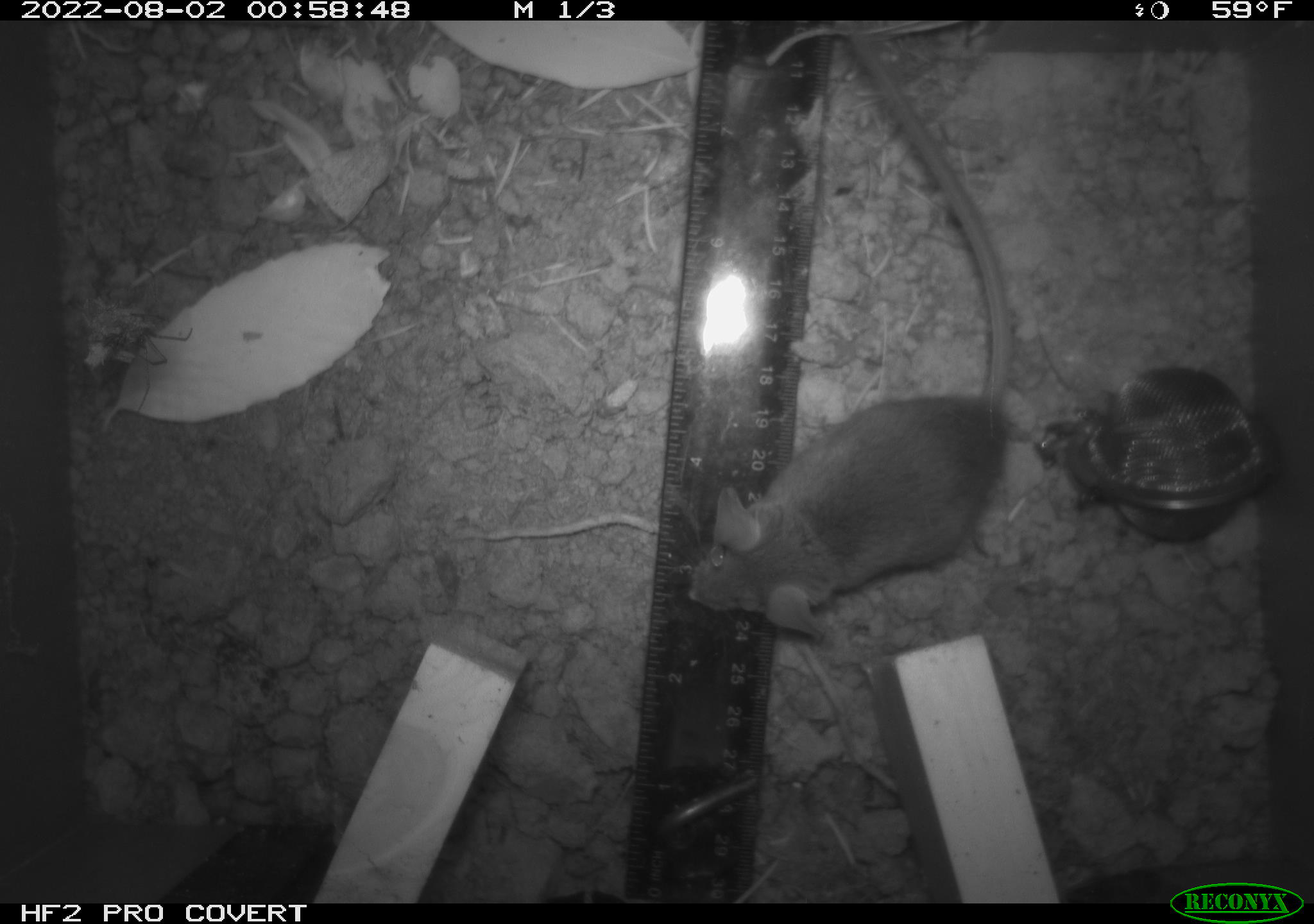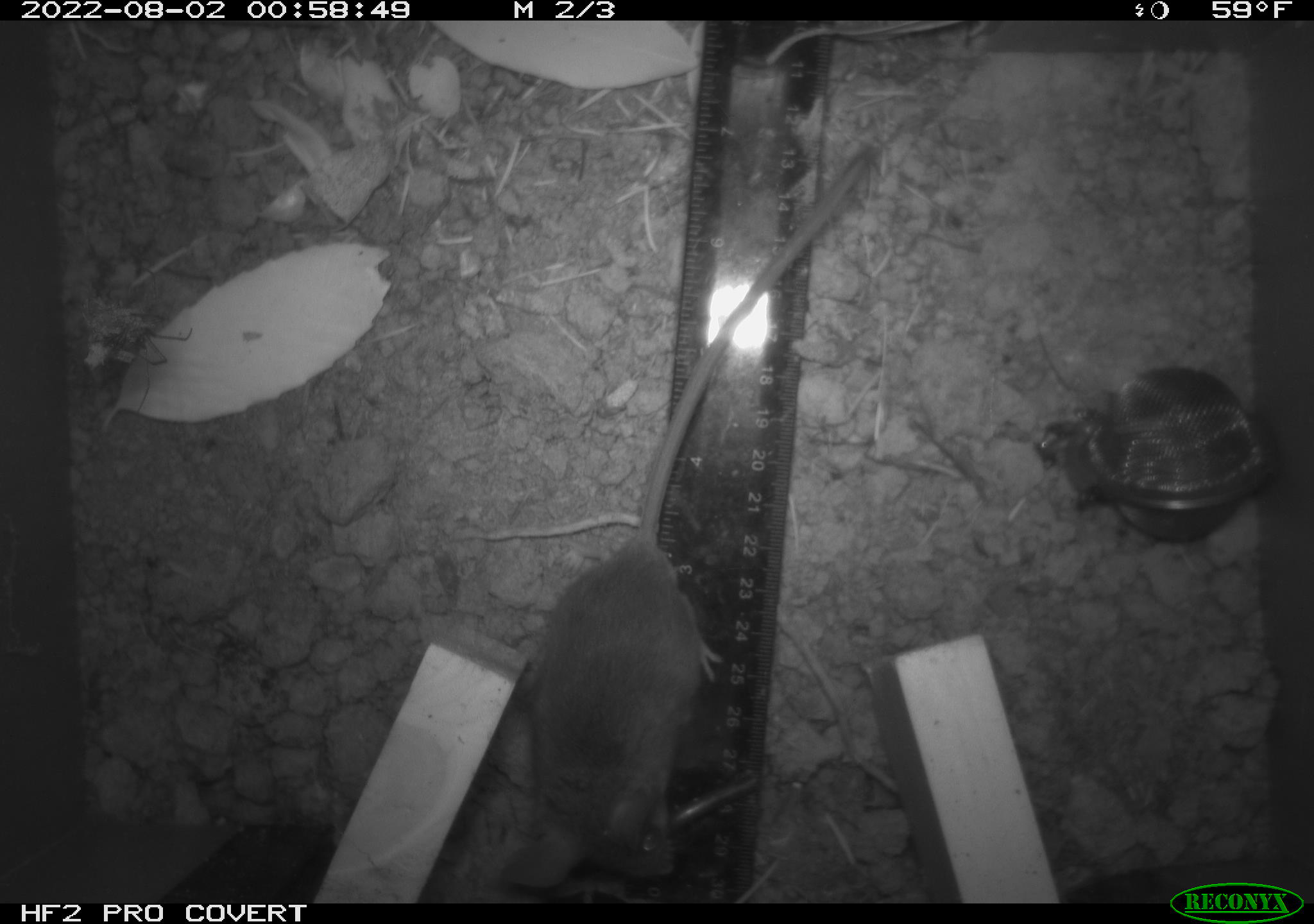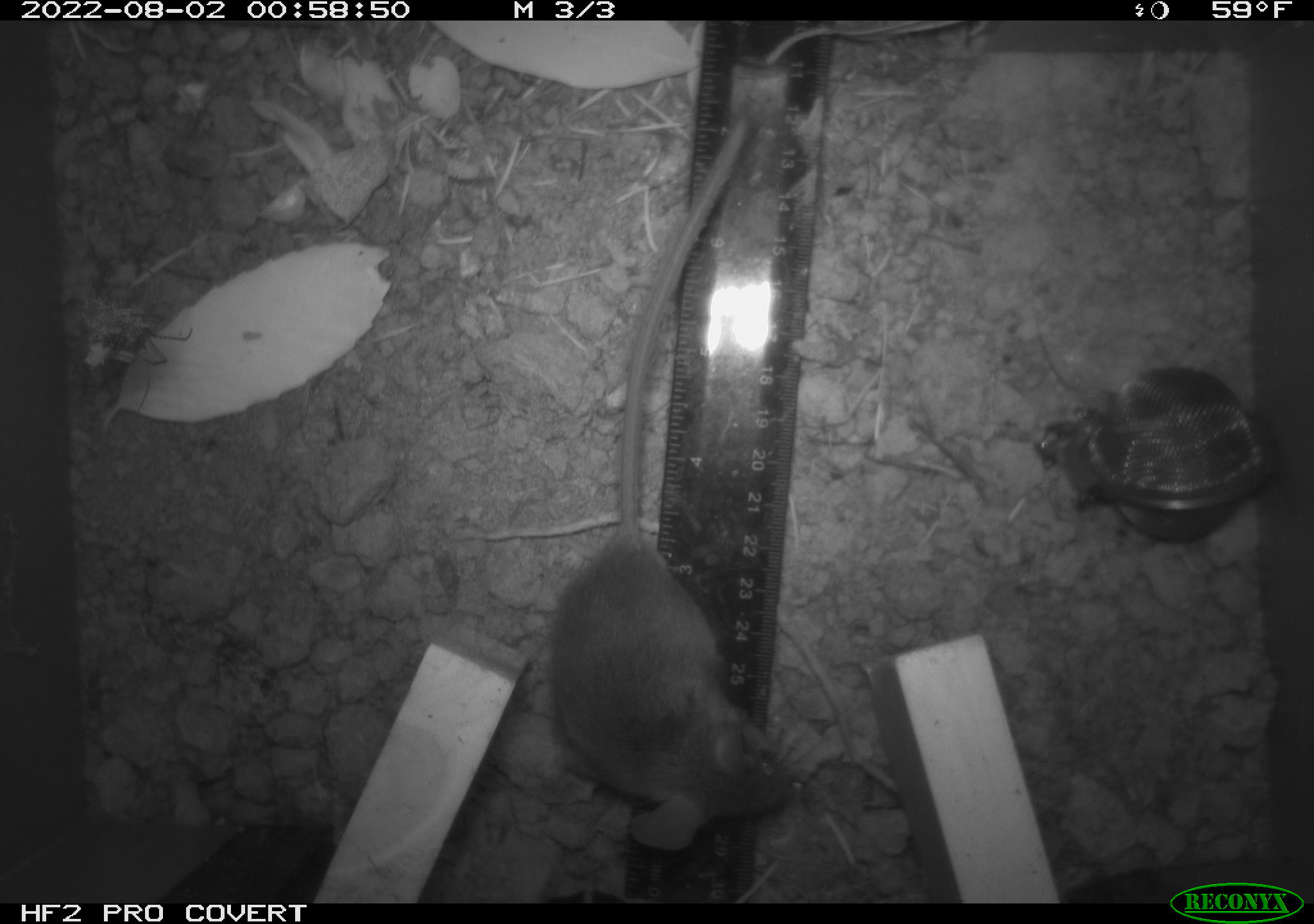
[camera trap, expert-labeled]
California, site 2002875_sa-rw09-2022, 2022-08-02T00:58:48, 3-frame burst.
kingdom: Animalia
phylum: Chordata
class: Mammalia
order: Rodentia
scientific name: Rodentia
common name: rodent